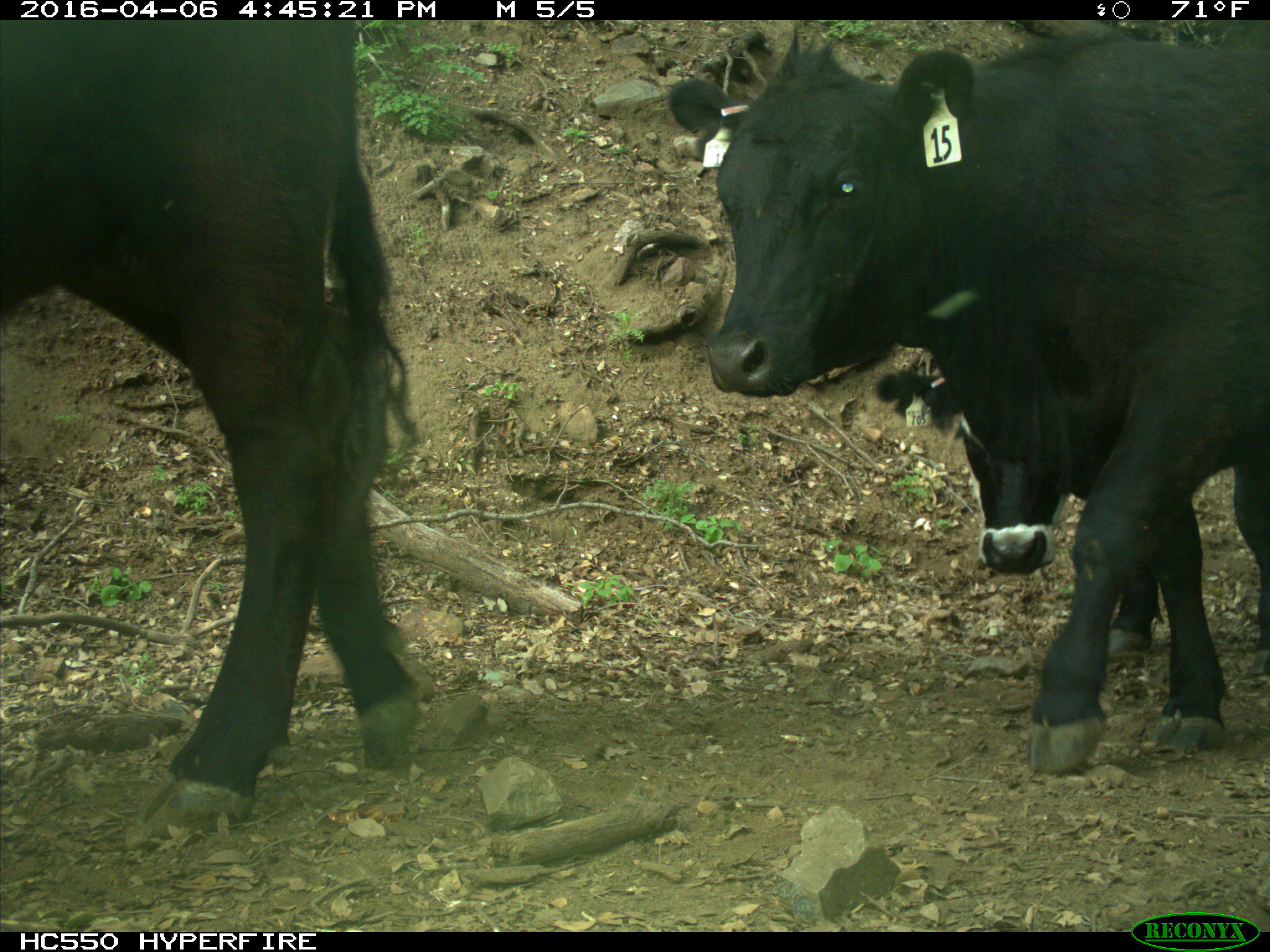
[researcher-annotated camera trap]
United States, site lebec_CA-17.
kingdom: Animalia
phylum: Chordata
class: Mammalia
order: Artiodactyla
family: Bovidae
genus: Bos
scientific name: Bos taurus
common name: domestic cow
Bos taurus (domestic cow).